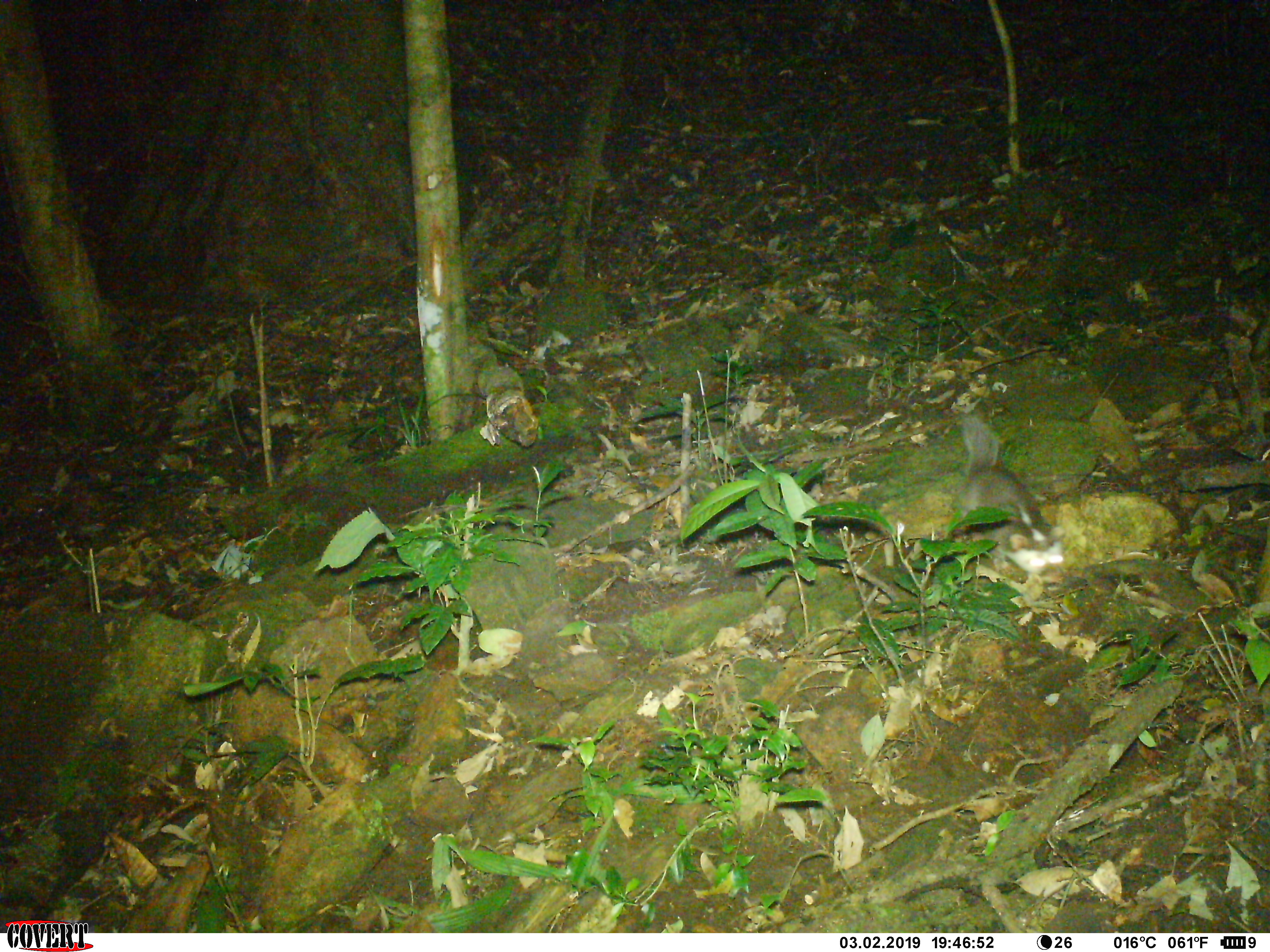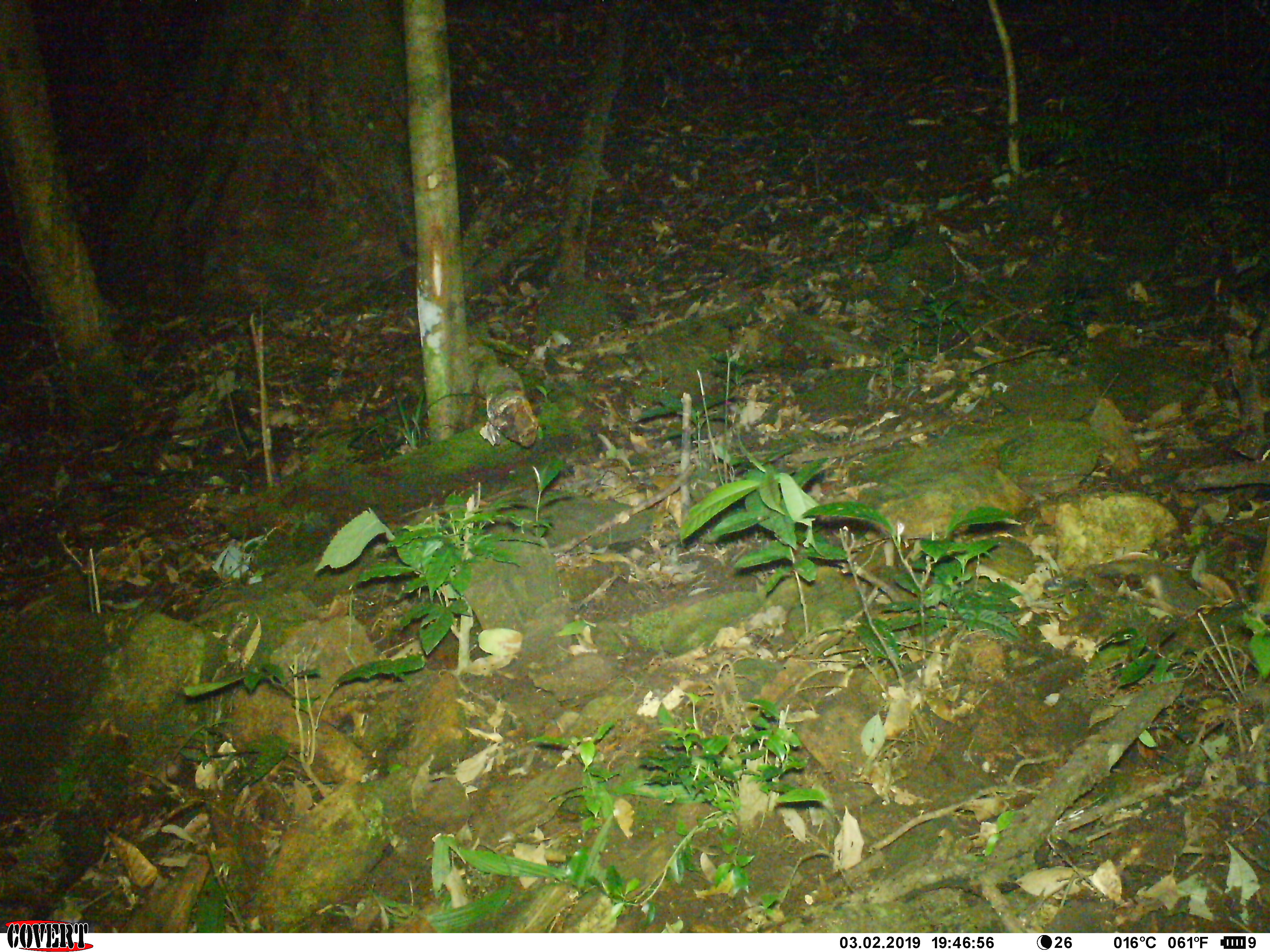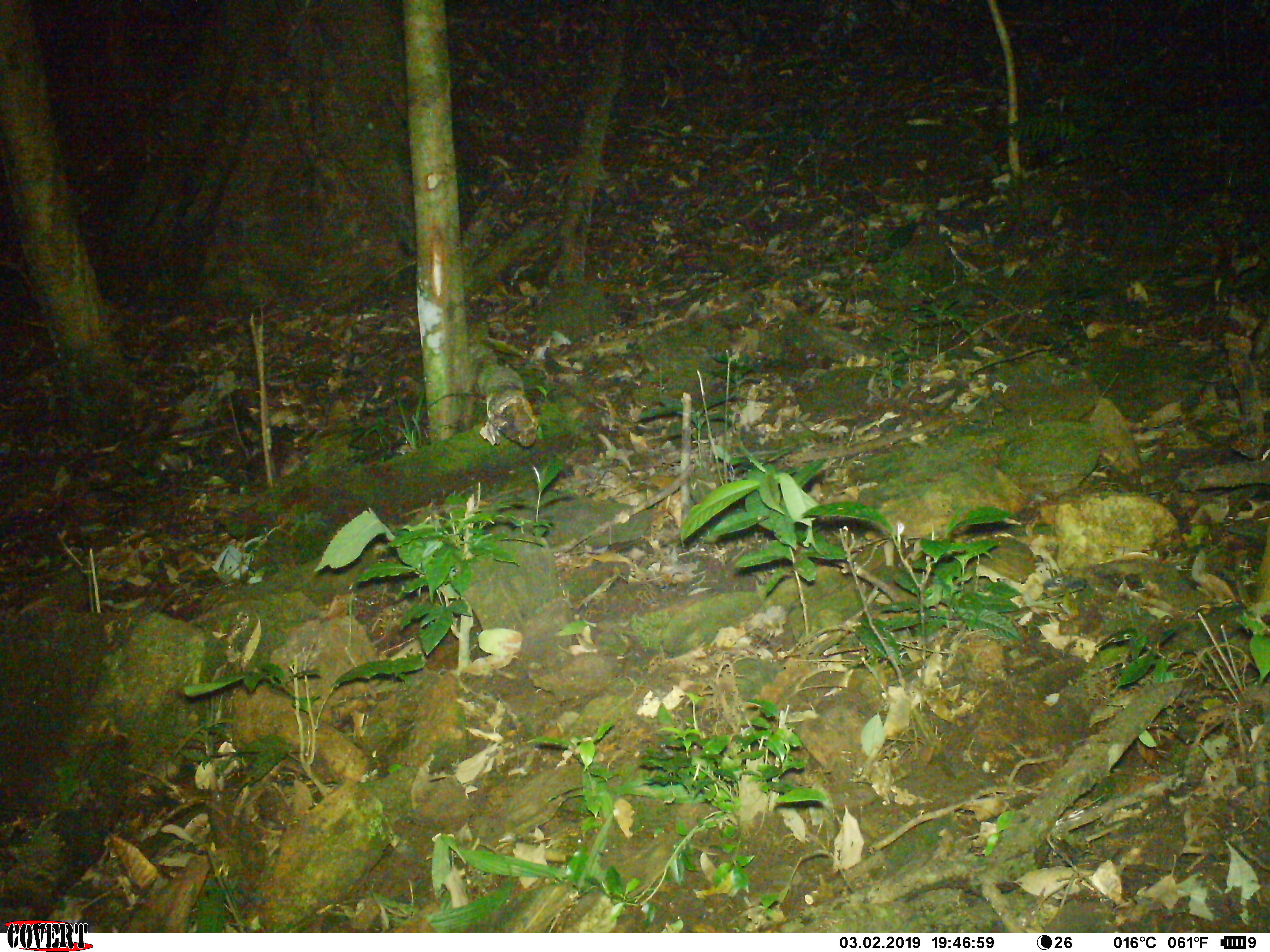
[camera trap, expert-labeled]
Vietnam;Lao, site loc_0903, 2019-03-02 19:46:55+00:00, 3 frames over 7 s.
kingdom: Animalia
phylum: Chordata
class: Mammalia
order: Carnivora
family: Mustelidae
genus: Melogale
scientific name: Melogale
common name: ferret badger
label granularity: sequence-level